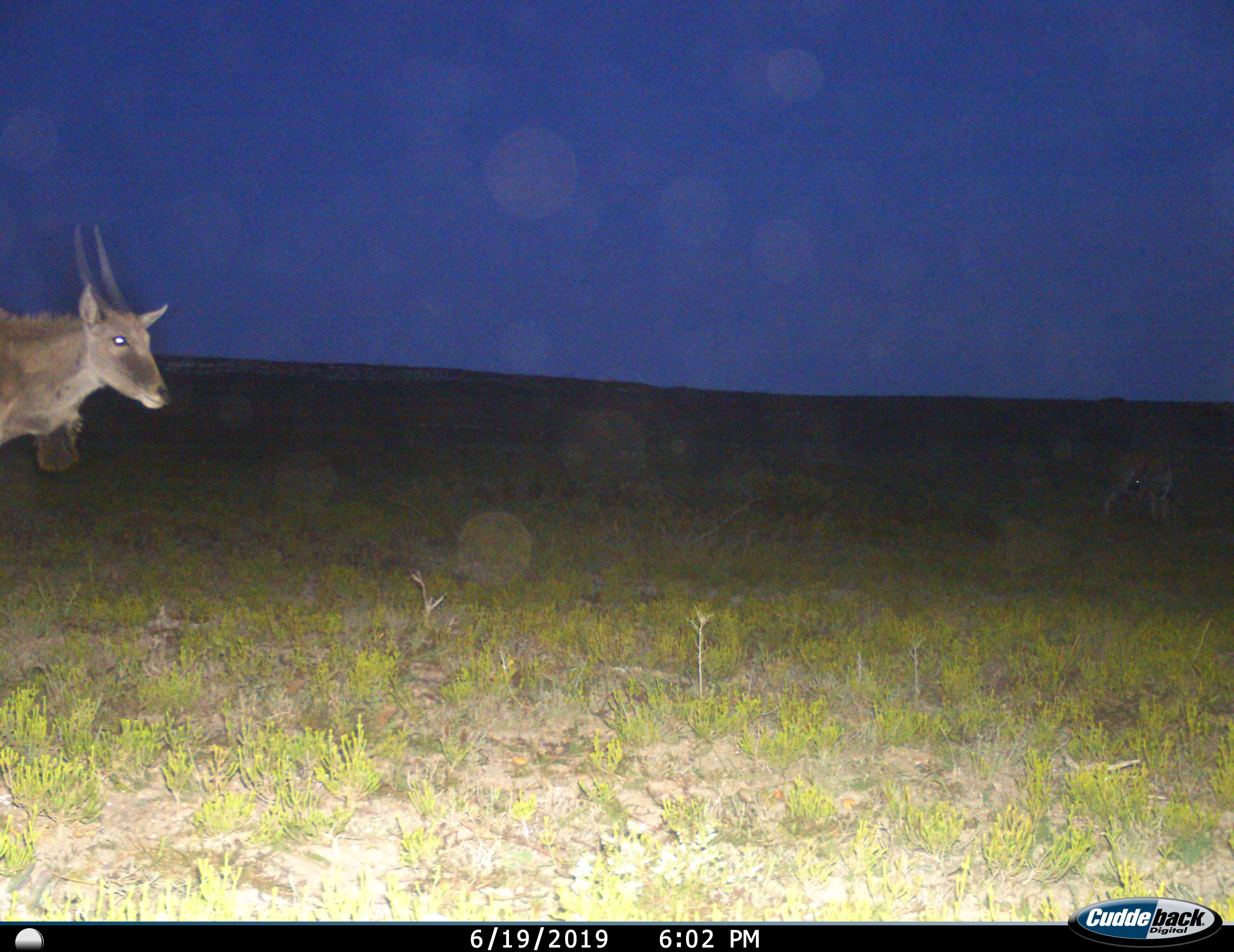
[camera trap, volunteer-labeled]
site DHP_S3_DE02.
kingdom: Animalia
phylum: Chordata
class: Mammalia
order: Artiodactyla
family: Bovidae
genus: Tragelaphus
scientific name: Tragelaphus oryx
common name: eland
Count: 1.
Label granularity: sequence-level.